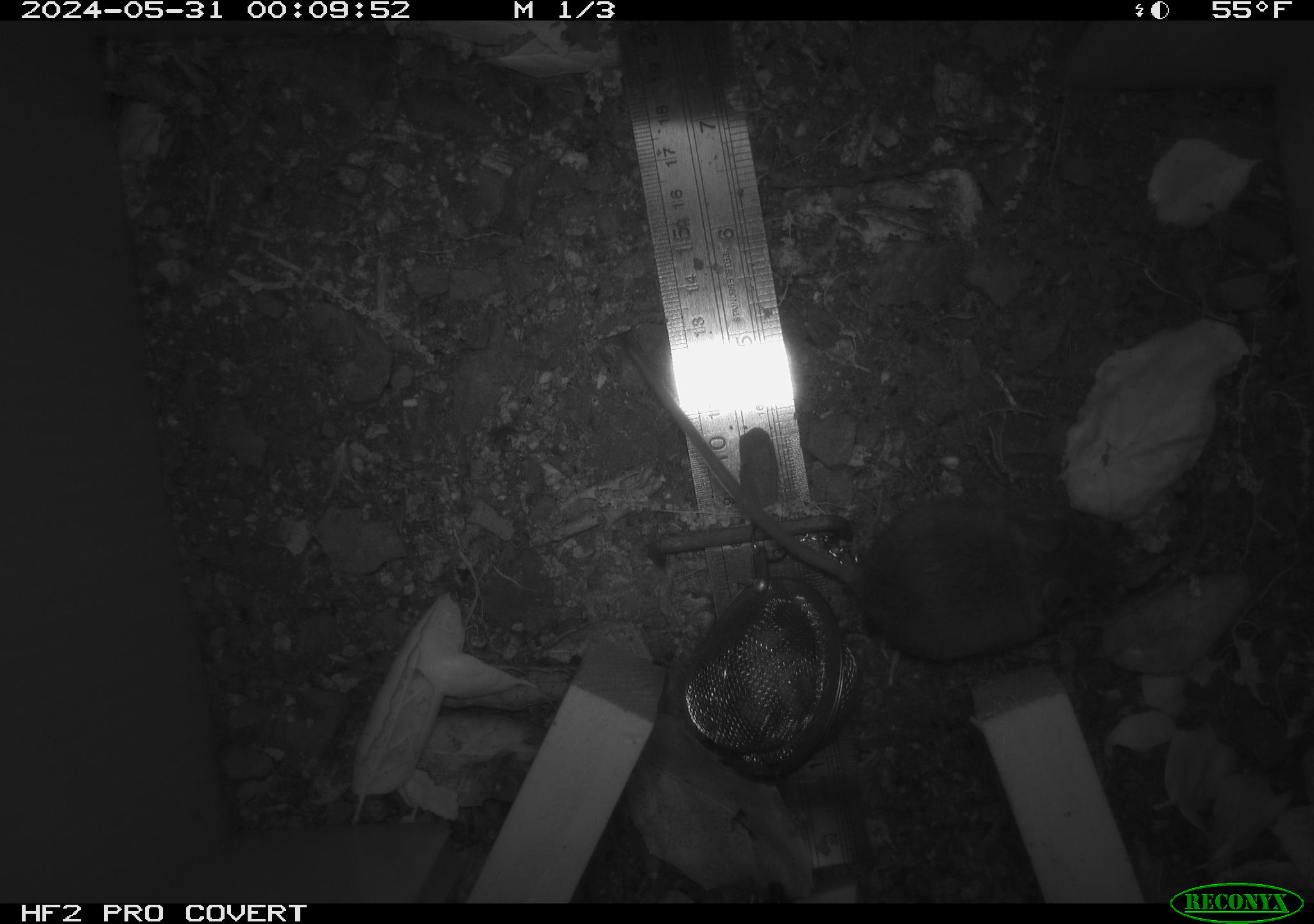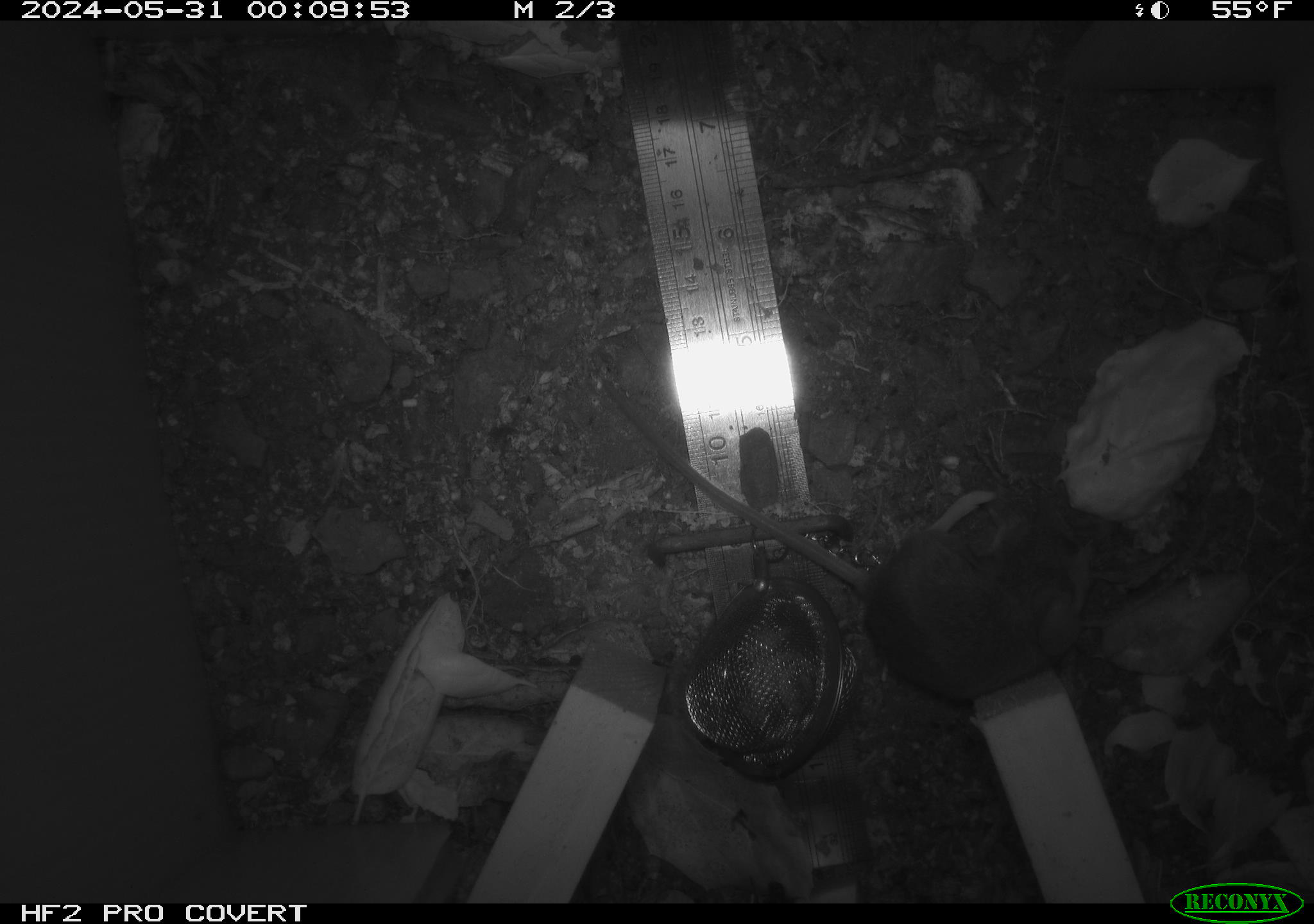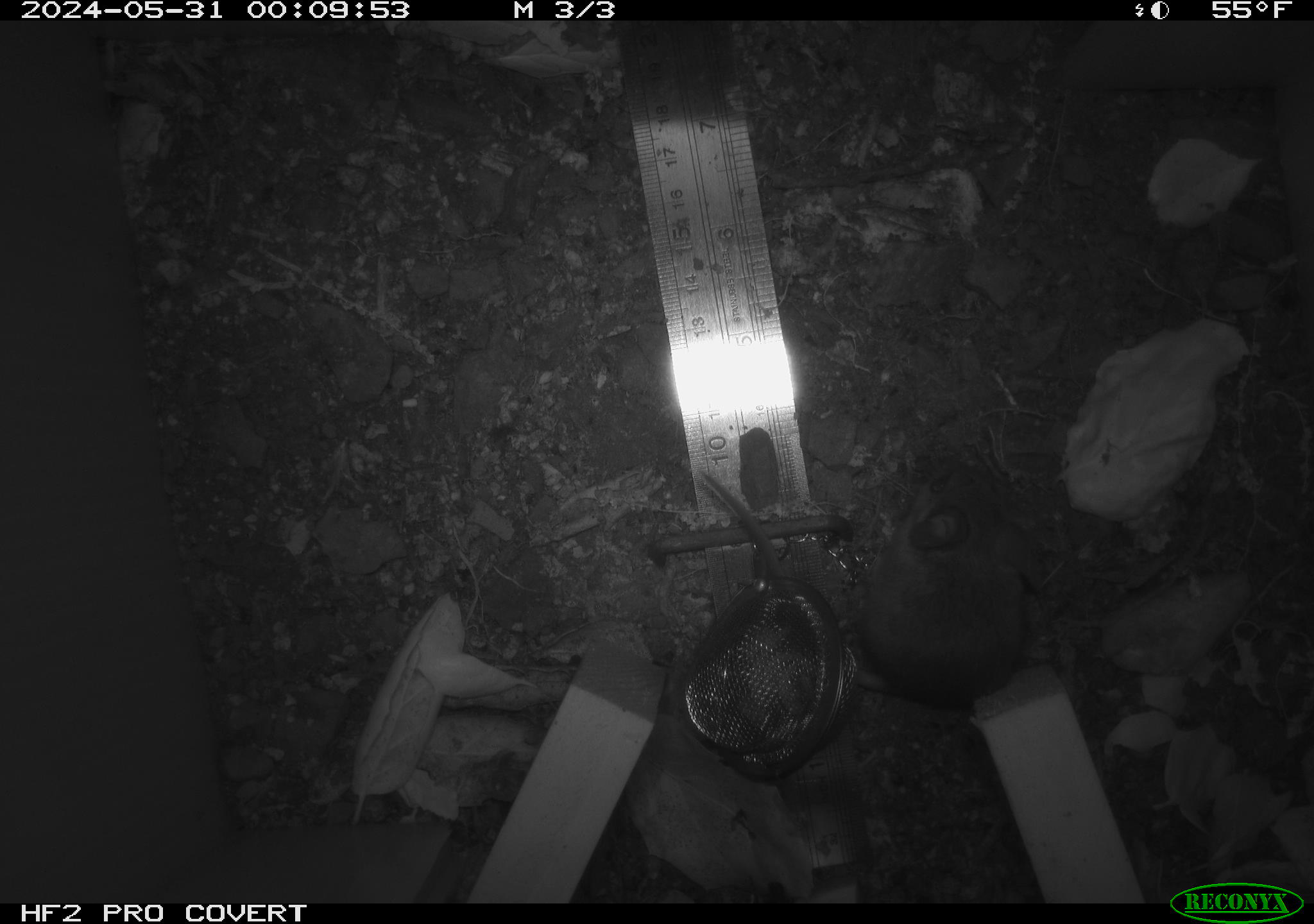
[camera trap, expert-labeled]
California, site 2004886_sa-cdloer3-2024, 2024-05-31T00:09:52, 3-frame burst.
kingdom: Animalia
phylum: Chordata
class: Mammalia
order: Rodentia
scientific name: Rodentia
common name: rodent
Rodent (Rodentia).